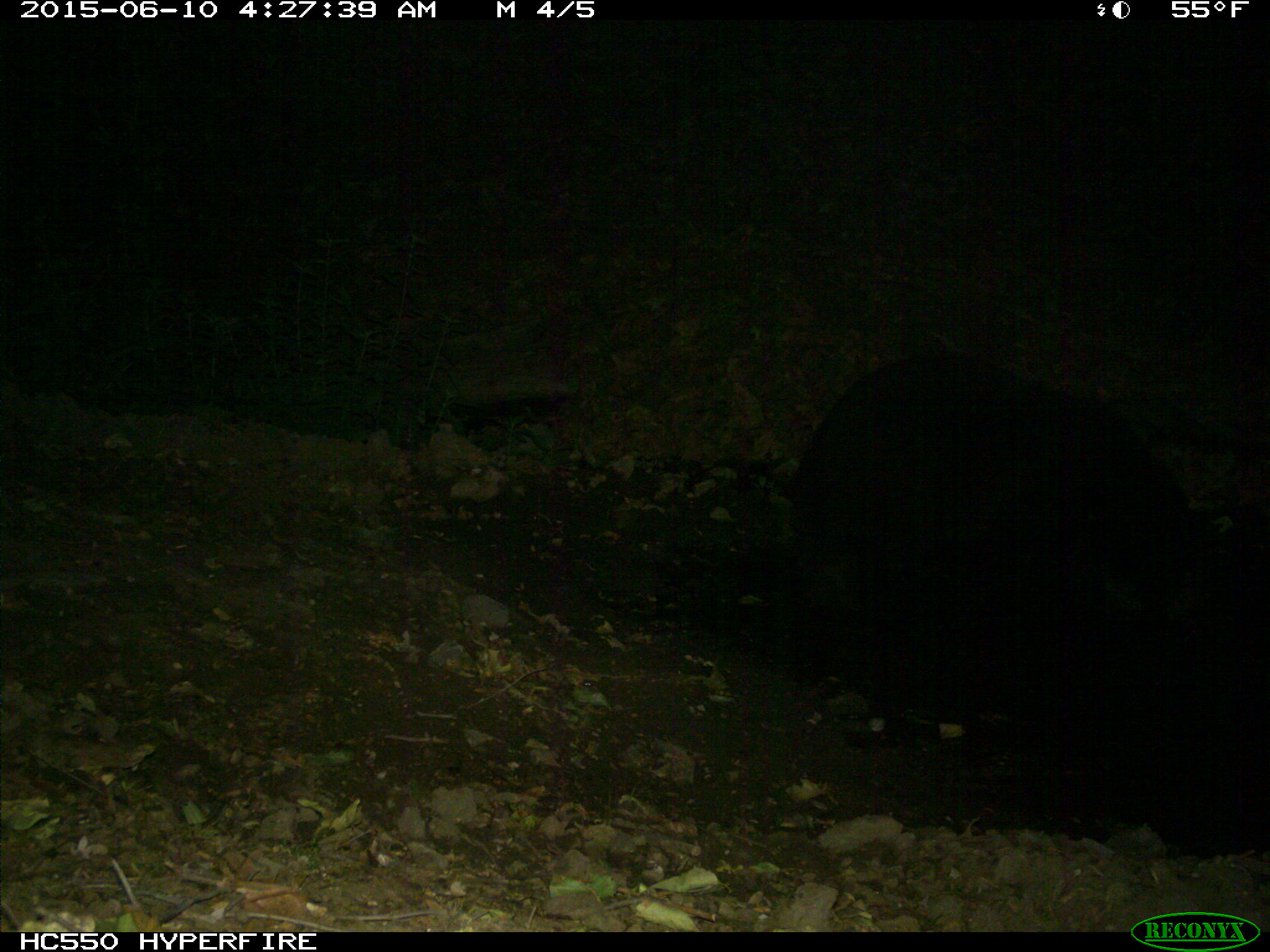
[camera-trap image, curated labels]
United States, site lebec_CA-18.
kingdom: Animalia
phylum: Chordata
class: Mammalia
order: Carnivora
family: Ursidae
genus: Ursus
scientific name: Ursus americanus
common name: american black bear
Ursus americanus (american black bear).